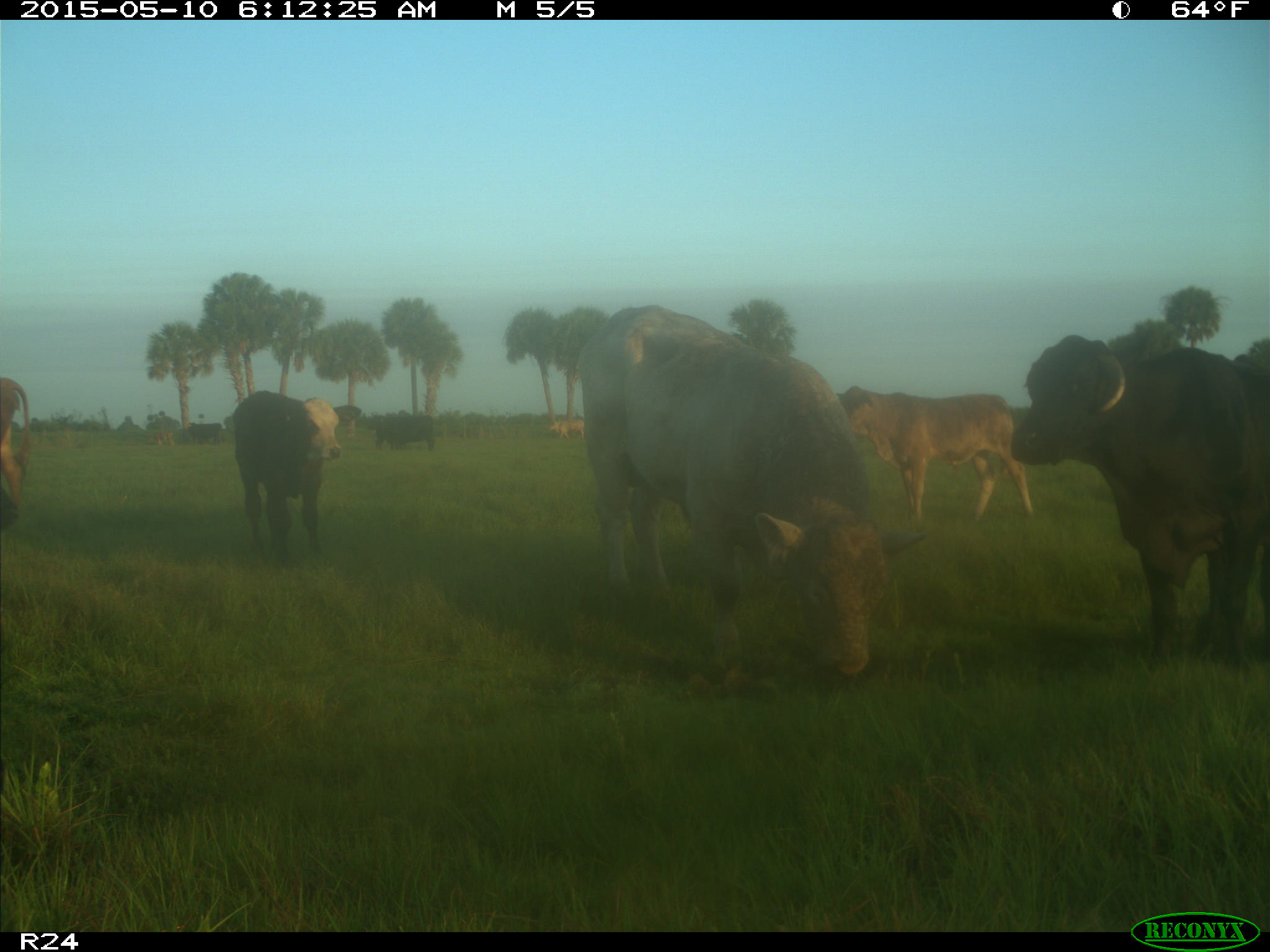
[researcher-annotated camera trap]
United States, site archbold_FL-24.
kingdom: Animalia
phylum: Chordata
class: Mammalia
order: Artiodactyla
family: Bovidae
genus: Bos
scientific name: Bos taurus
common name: domestic cow